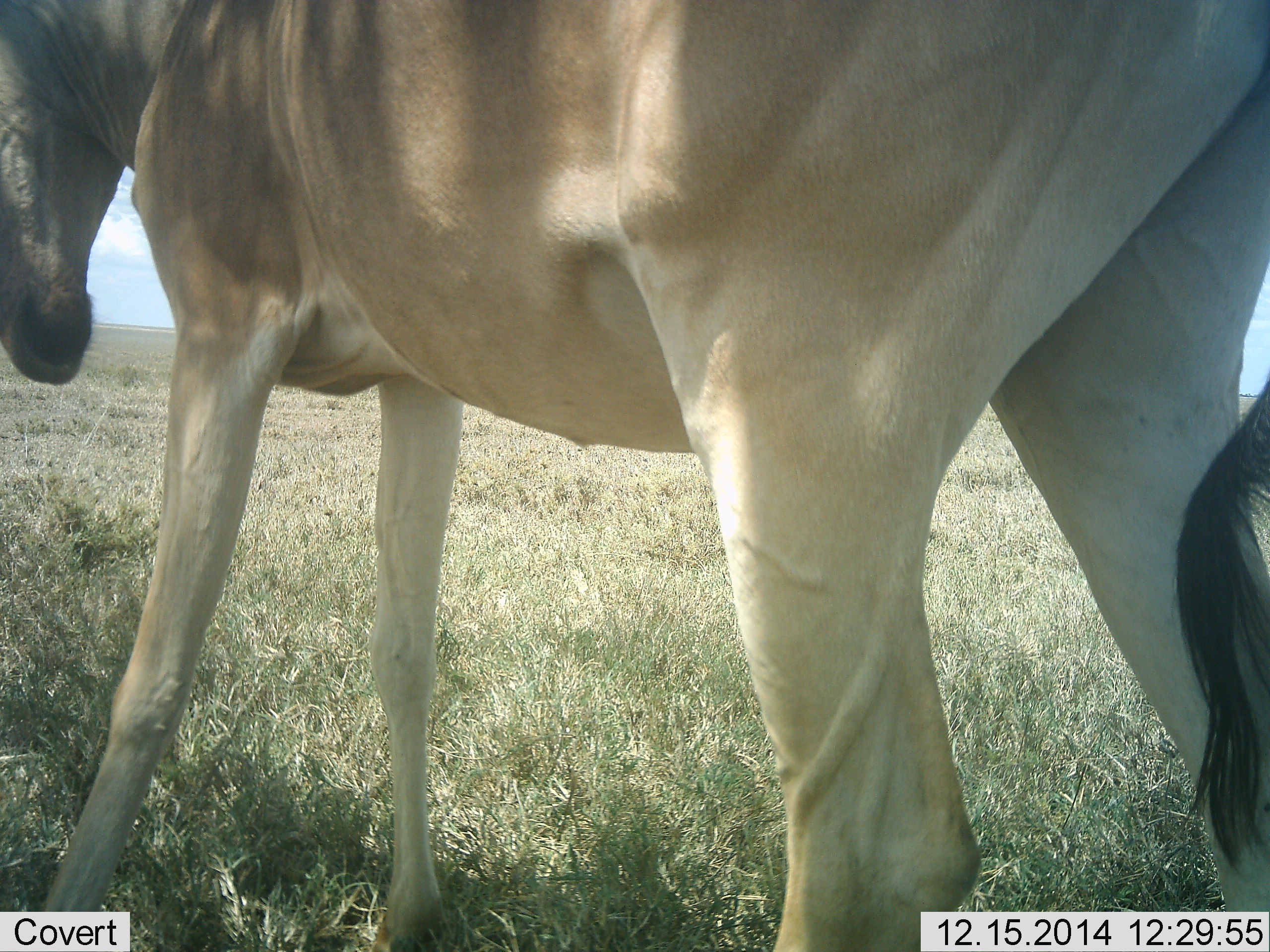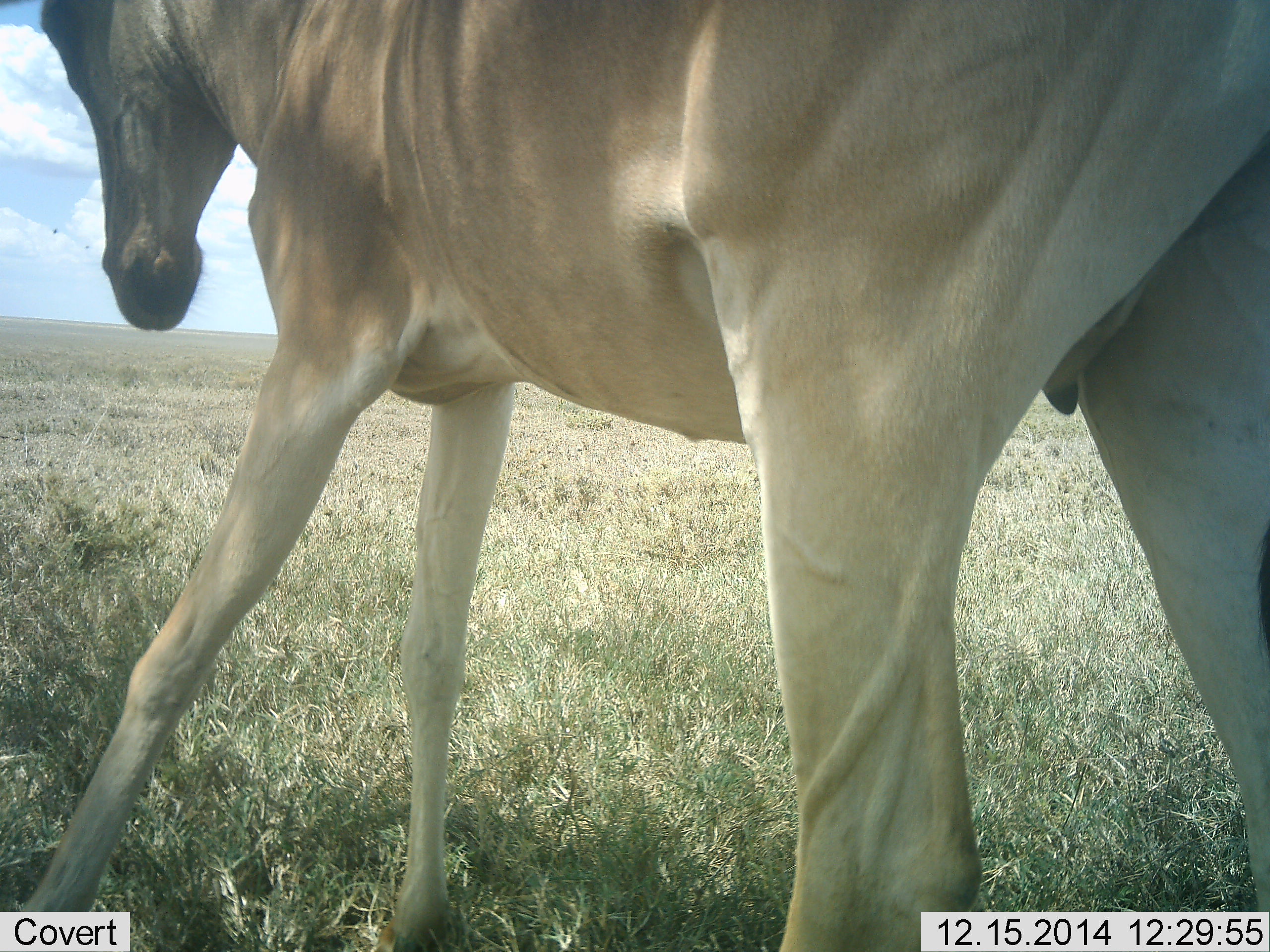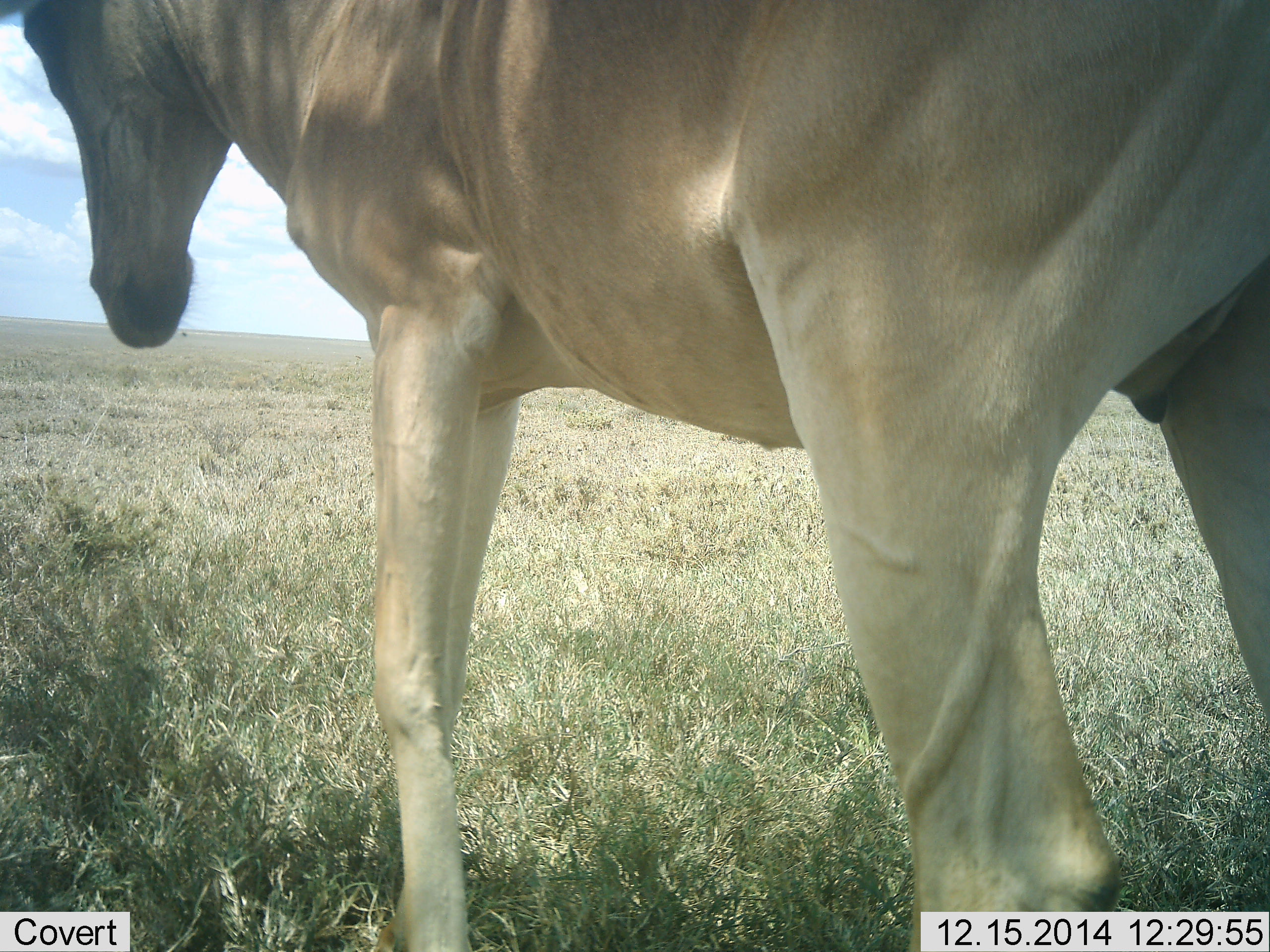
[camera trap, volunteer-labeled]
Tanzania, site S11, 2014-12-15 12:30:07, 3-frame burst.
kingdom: Animalia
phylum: Chordata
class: Mammalia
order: Artiodactyla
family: Bovidae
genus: Alcelaphus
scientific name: Alcelaphus buselaphus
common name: hartebeest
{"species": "hartebeest (Alcelaphus buselaphus)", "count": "1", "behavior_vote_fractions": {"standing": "70%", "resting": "0%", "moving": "40%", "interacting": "0%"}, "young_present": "0%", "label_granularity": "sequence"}